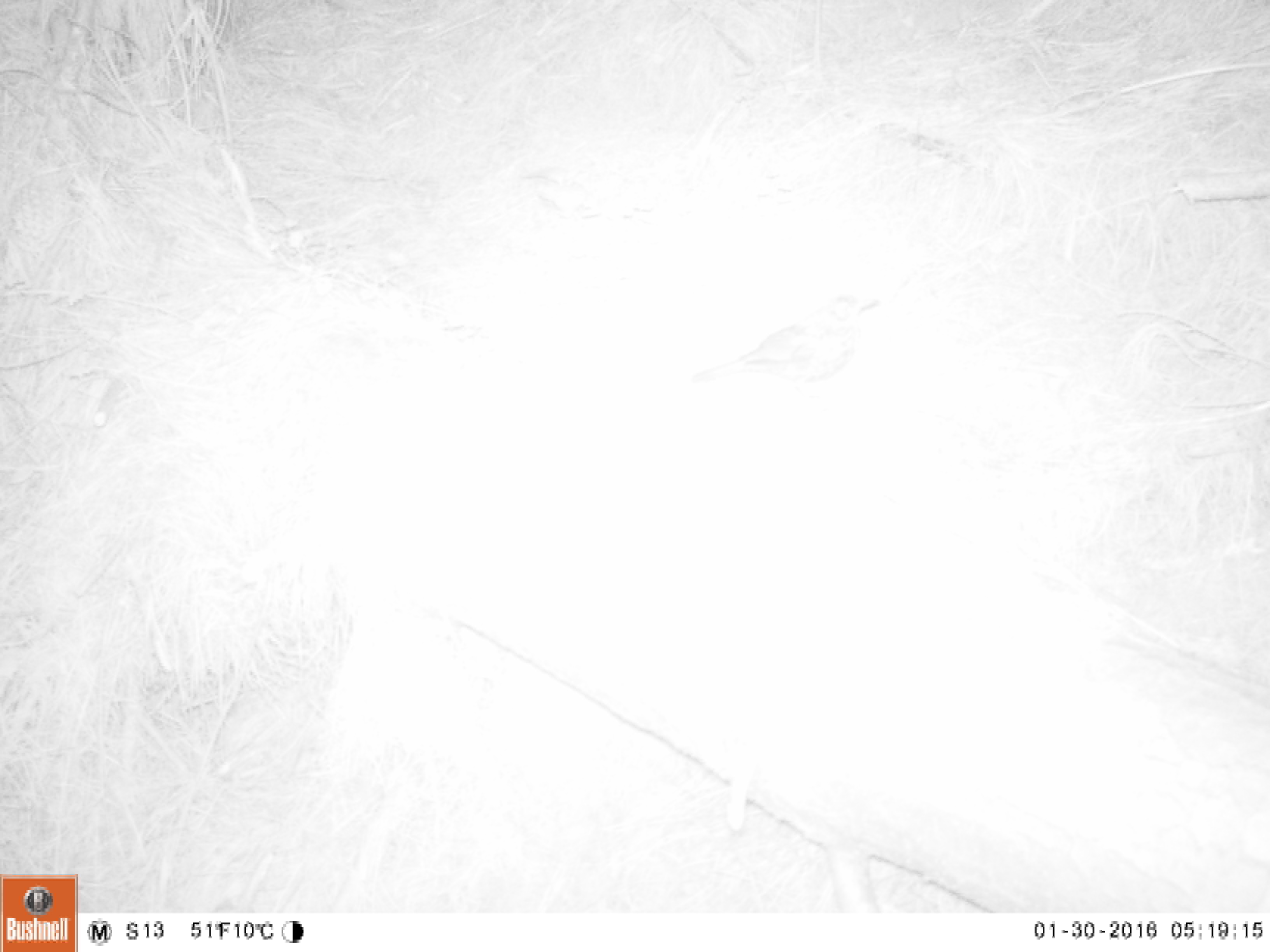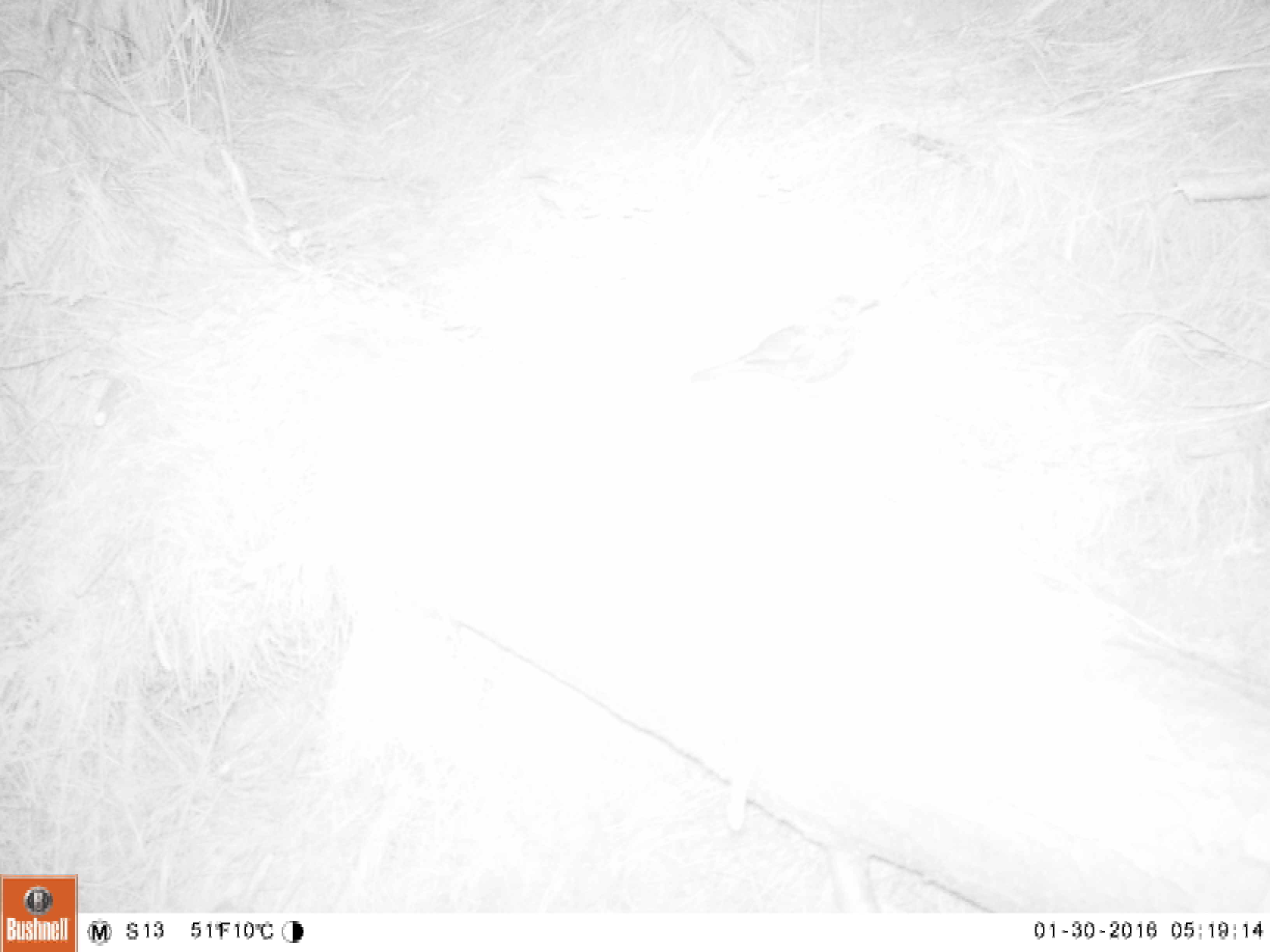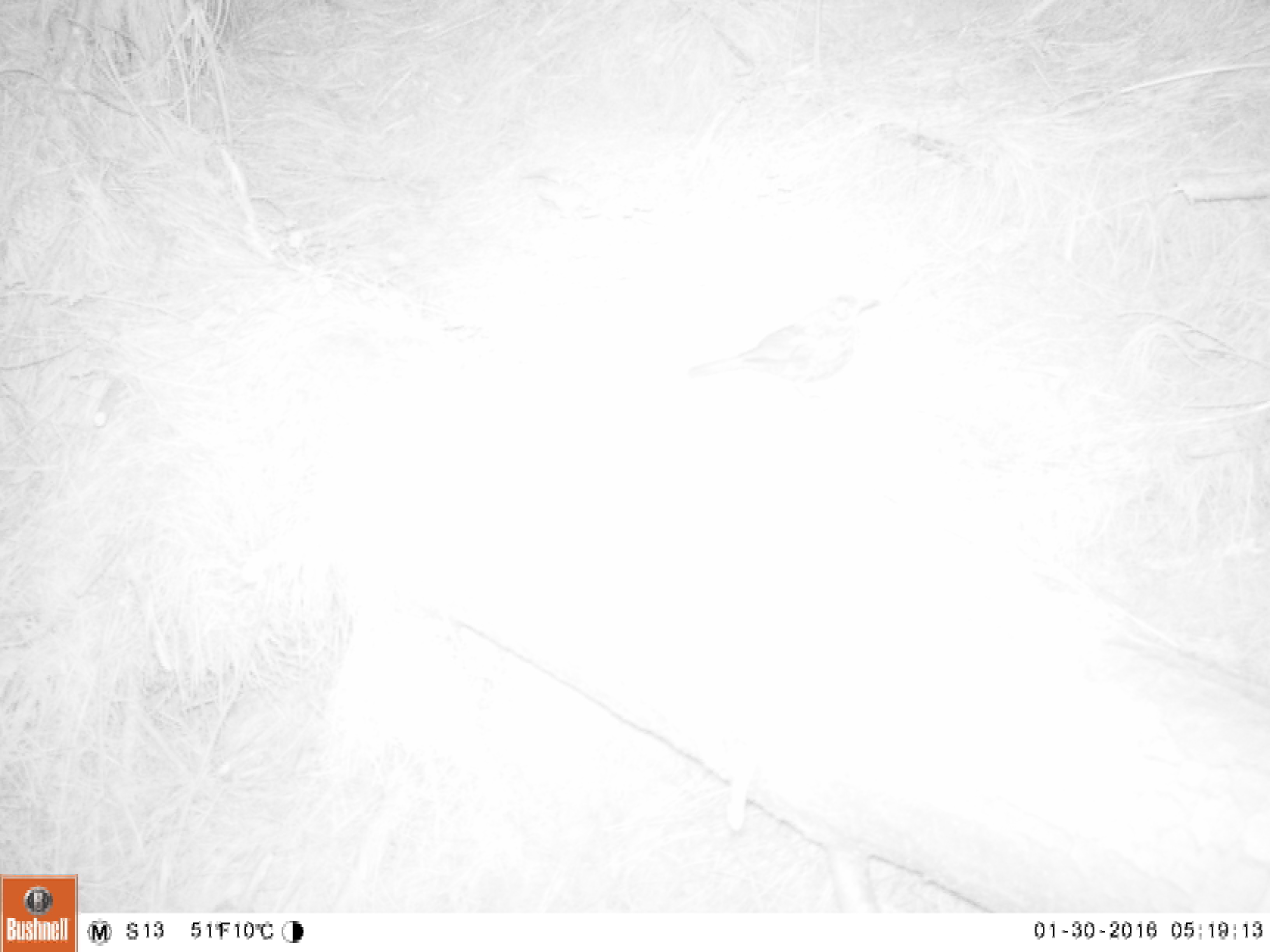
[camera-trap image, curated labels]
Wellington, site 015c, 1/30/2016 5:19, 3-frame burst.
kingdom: Animalia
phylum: Chordata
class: Aves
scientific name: Aves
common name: bird